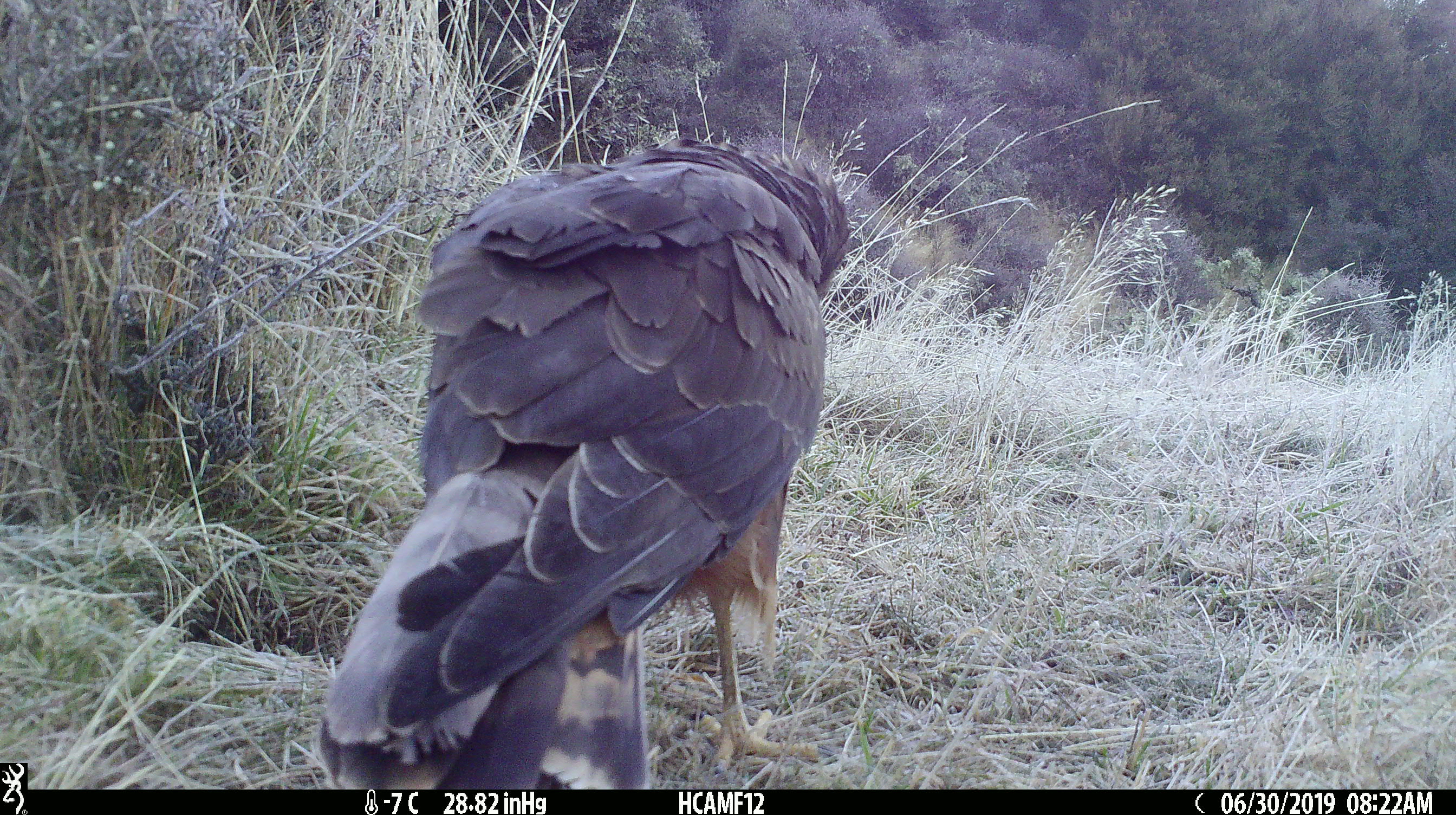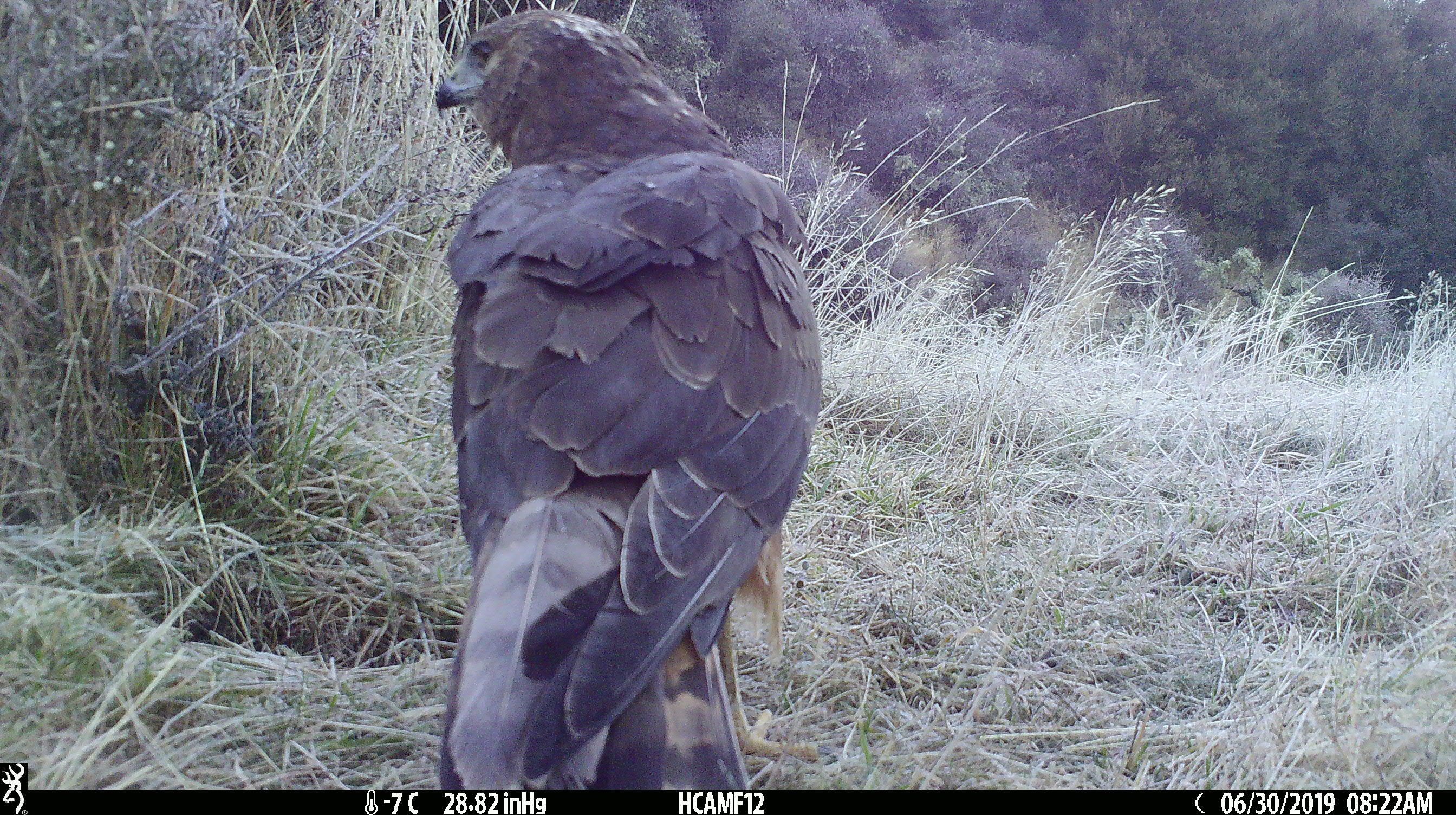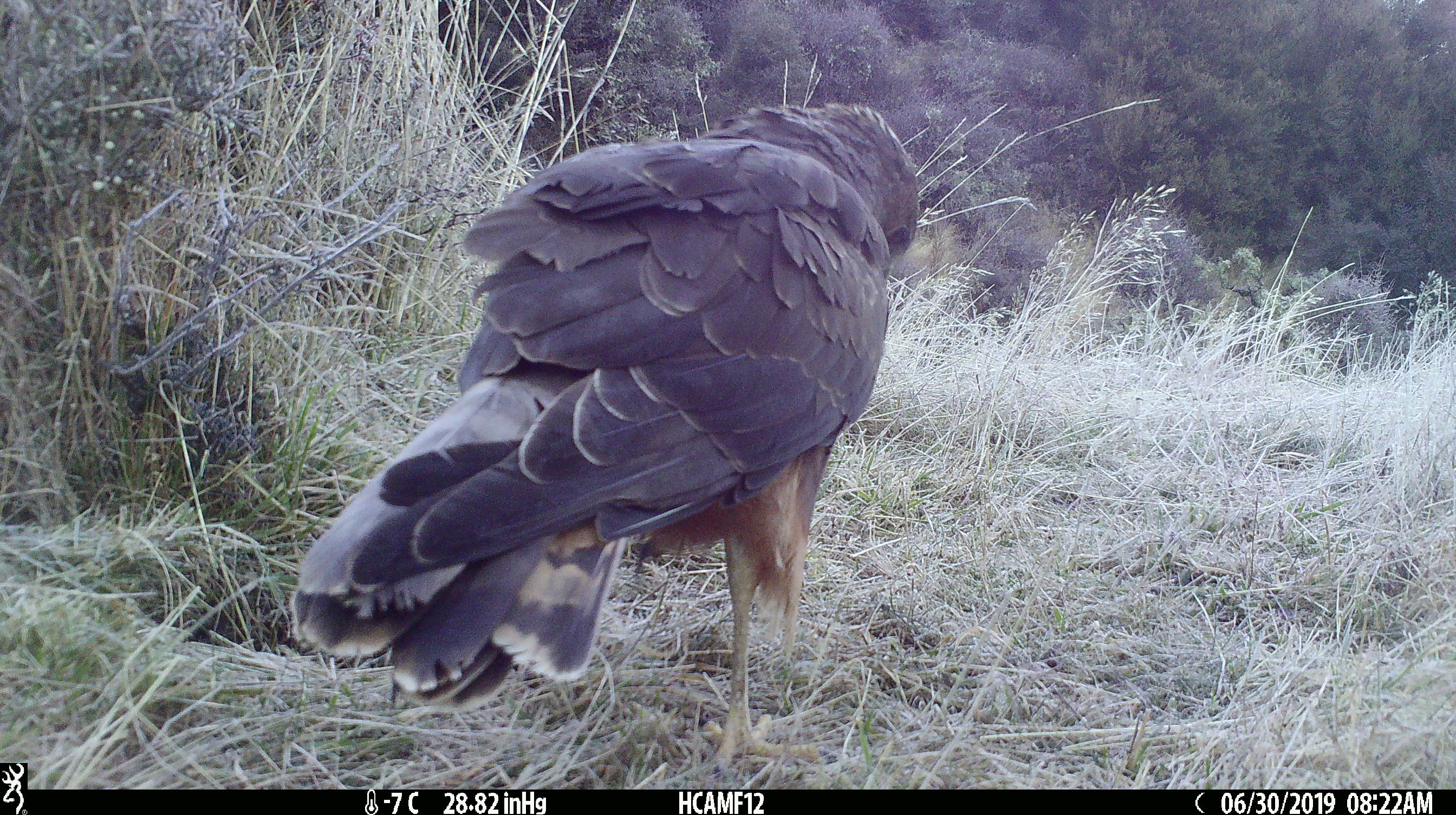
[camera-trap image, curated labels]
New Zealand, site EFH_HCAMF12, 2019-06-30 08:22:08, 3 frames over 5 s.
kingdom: Animalia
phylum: Chordata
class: Aves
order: Accipitriformes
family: Accipitridae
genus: Circus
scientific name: Circus approximans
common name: swamp harrier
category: harrier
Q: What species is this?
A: Harrier (swamp harrier) (Circus approximans).